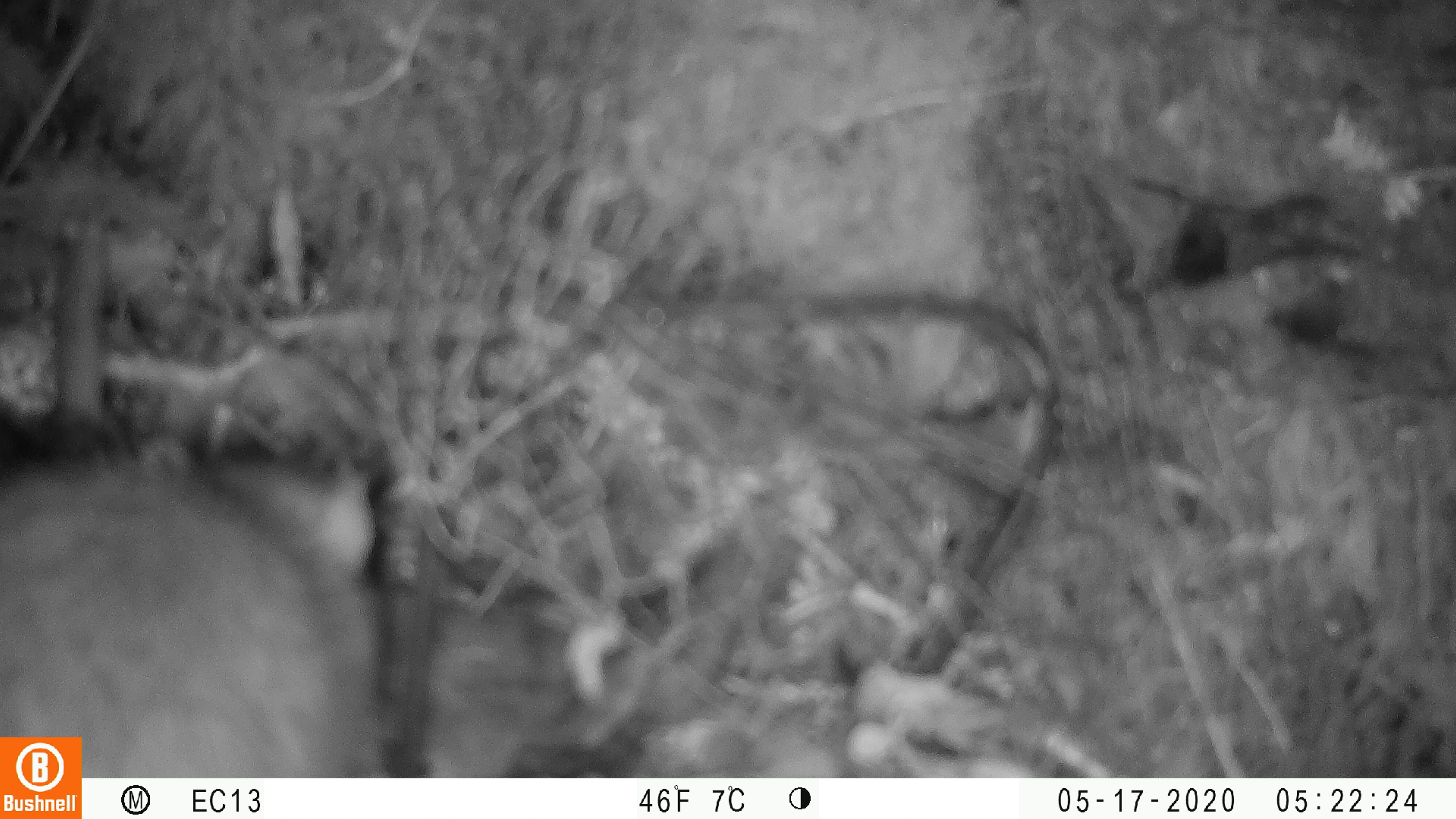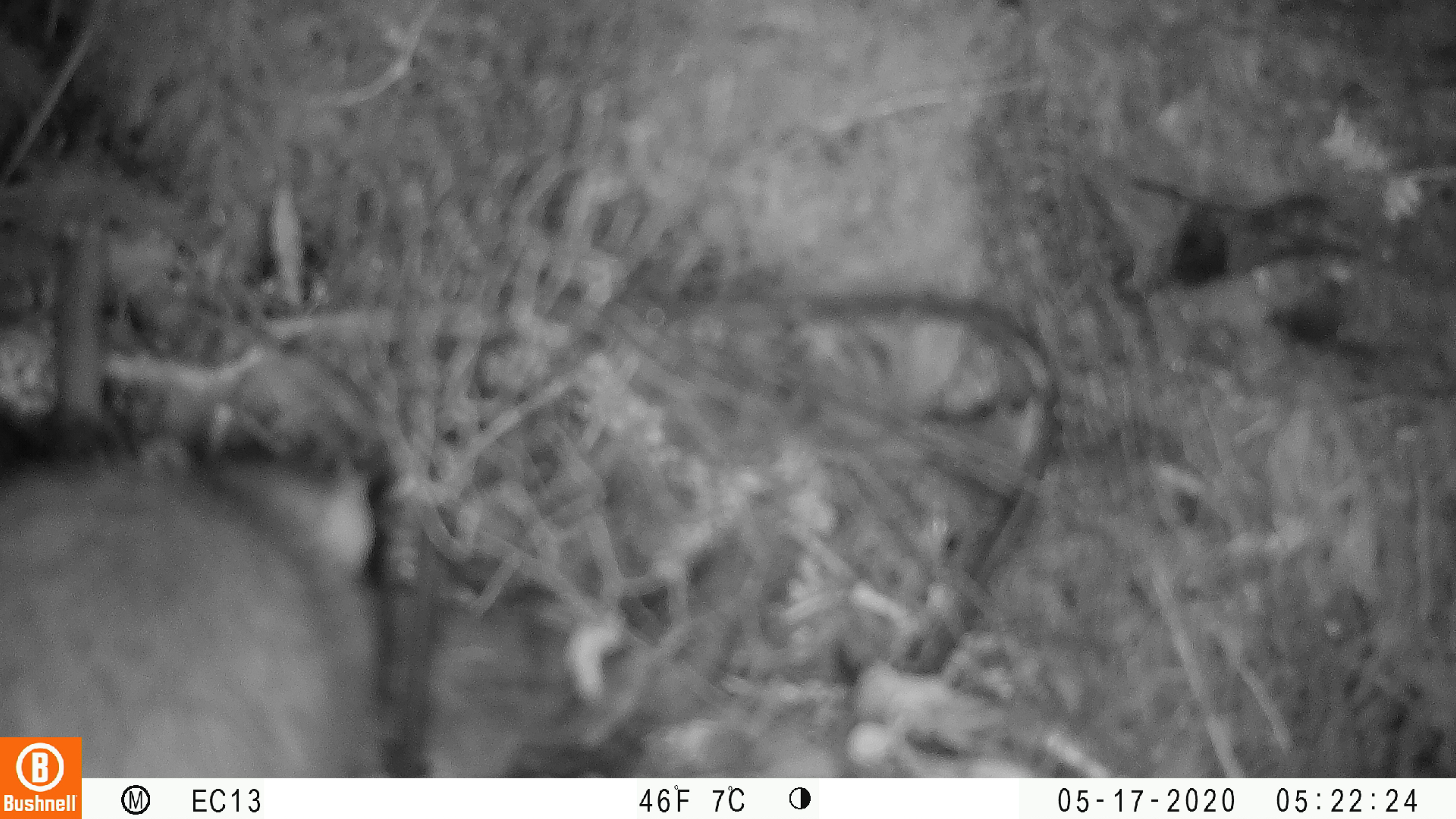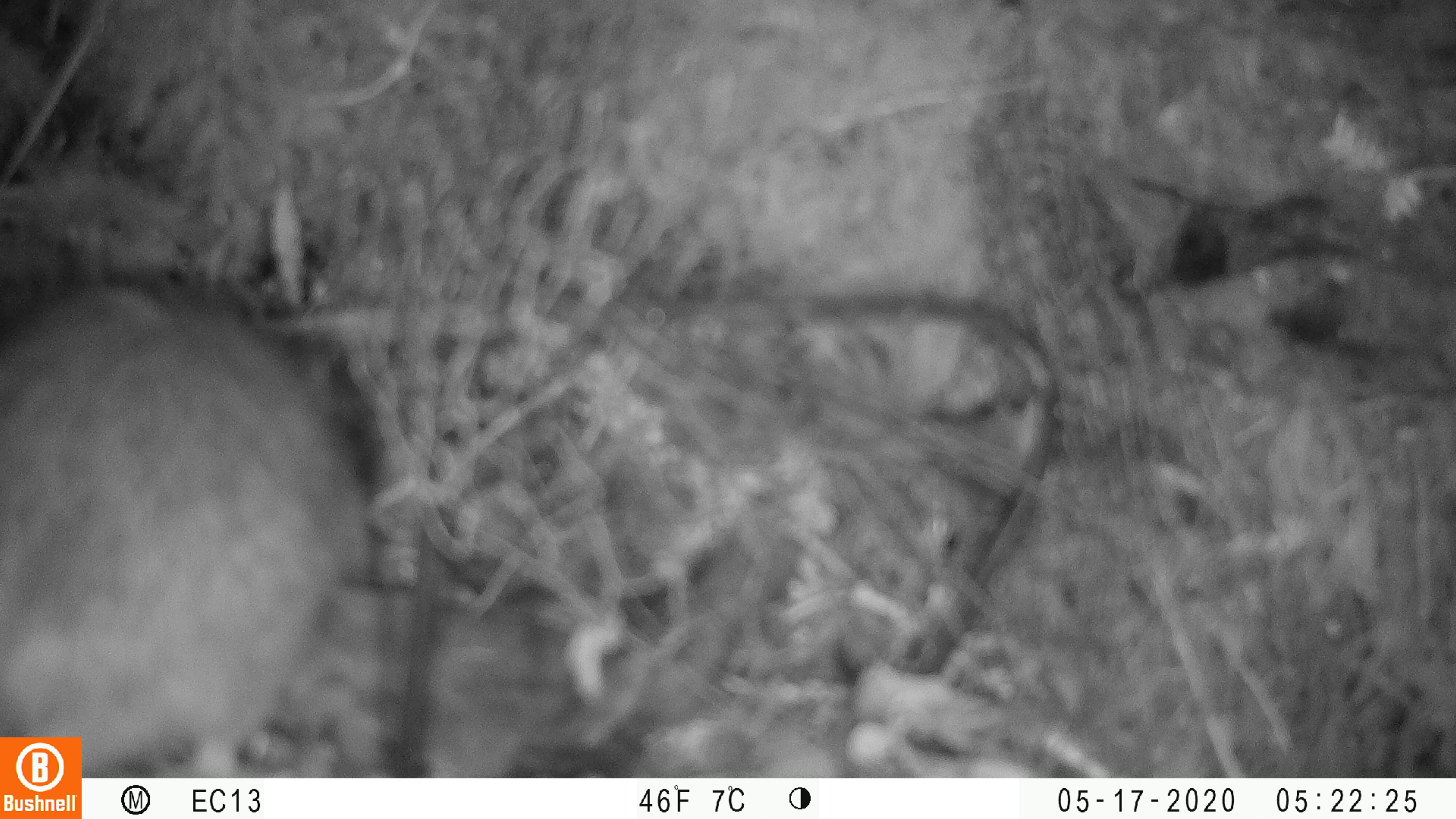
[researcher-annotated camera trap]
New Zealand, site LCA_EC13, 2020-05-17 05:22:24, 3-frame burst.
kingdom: Animalia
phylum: Chordata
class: Mammalia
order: Rodentia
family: Muridae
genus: Rattus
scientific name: Rattus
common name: rat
Rat (Rattus).